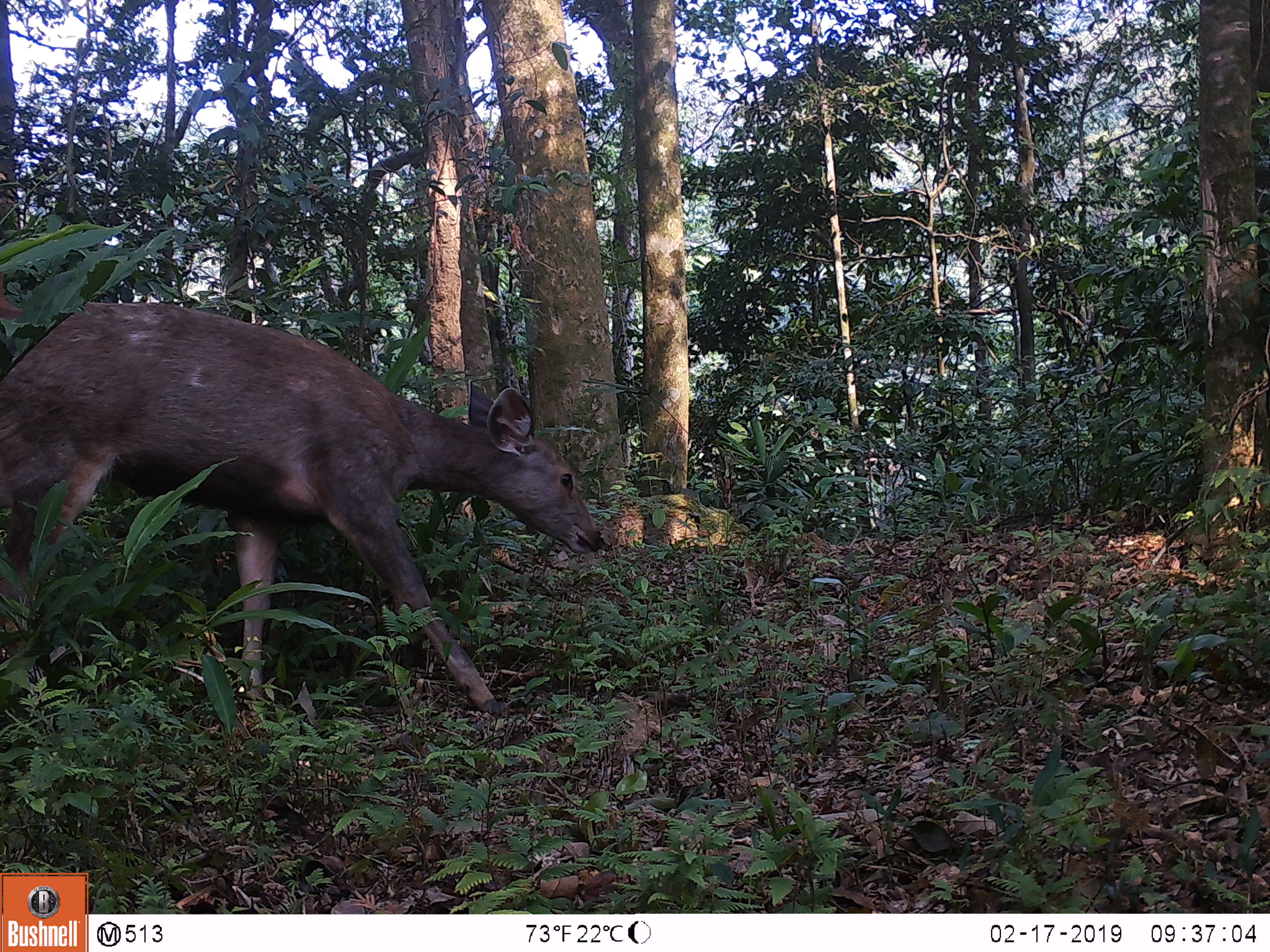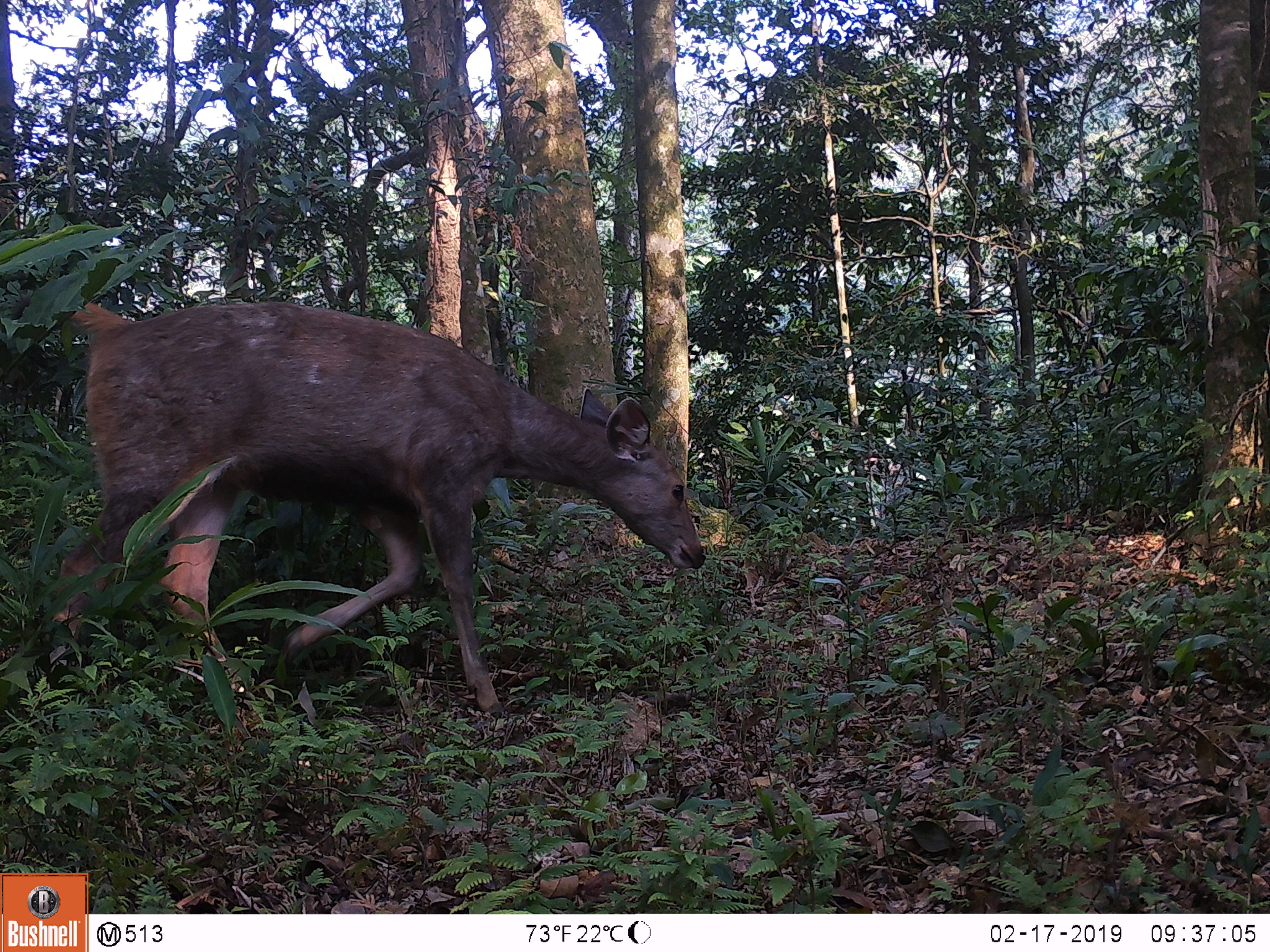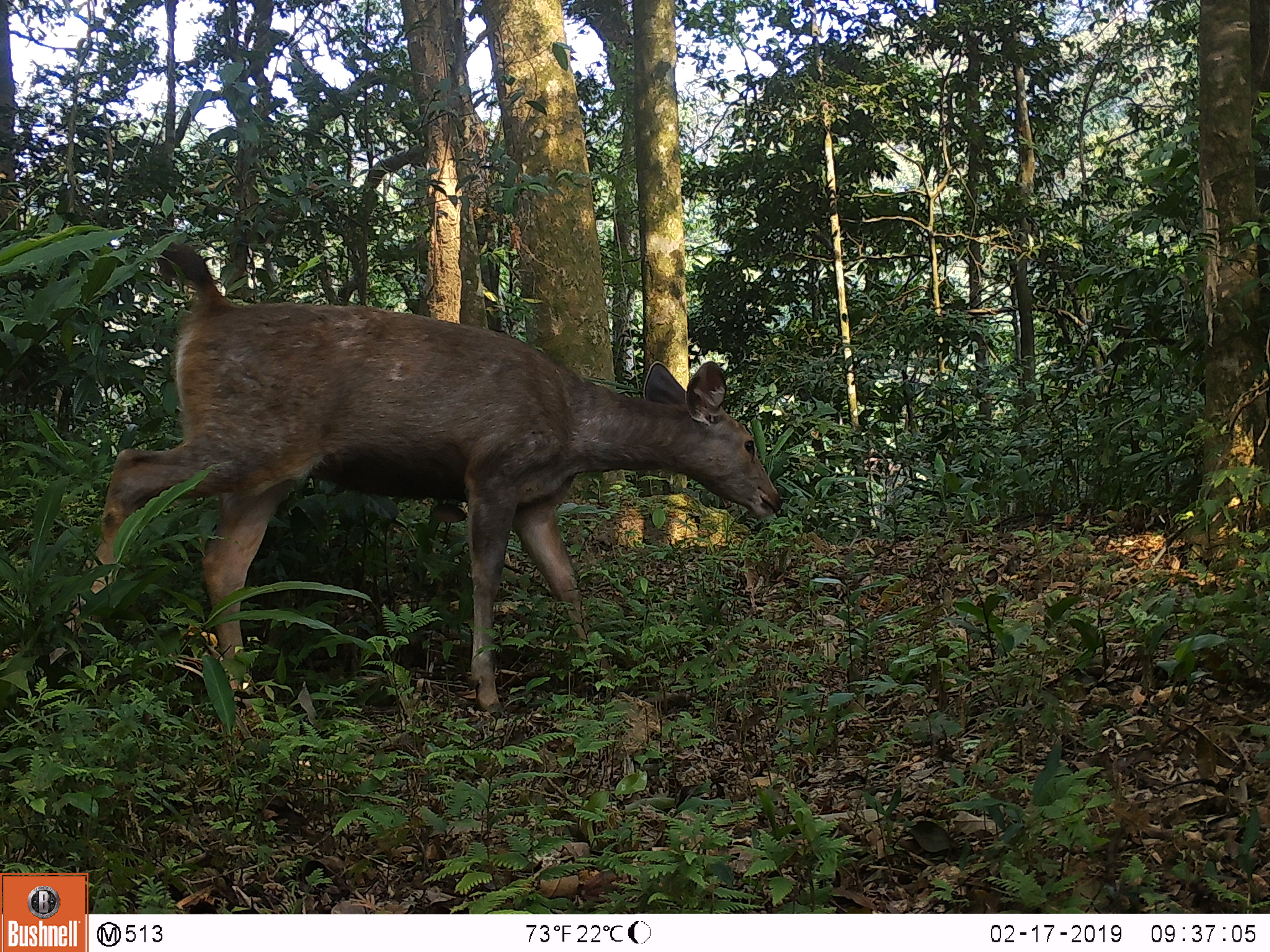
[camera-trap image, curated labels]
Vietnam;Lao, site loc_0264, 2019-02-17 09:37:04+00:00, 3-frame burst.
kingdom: Animalia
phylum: Chordata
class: Mammalia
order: Artiodactyla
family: Cervidae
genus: Rusa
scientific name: Rusa unicolor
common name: sambar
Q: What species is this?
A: Sambar (Rusa unicolor).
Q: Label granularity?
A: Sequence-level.